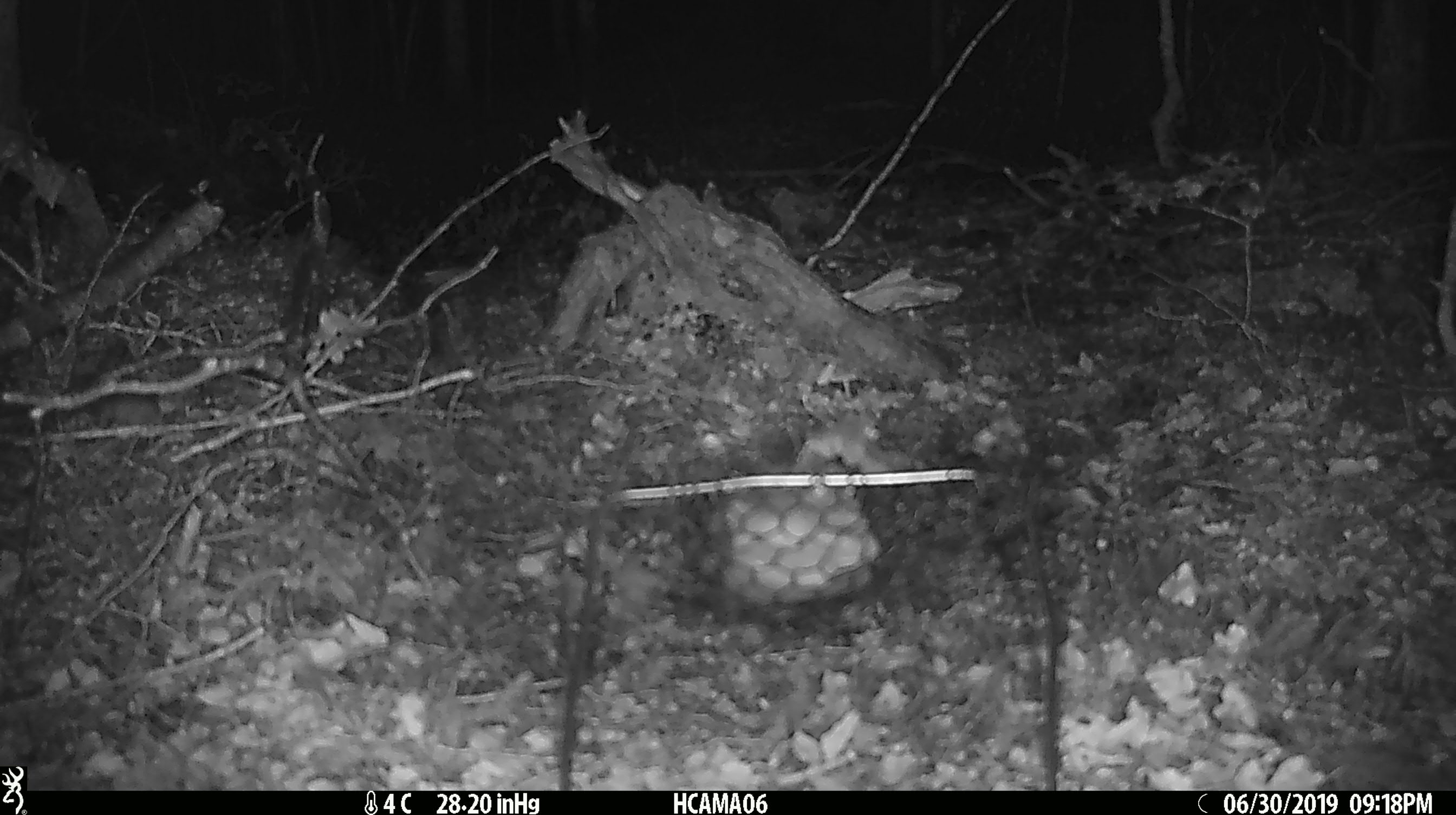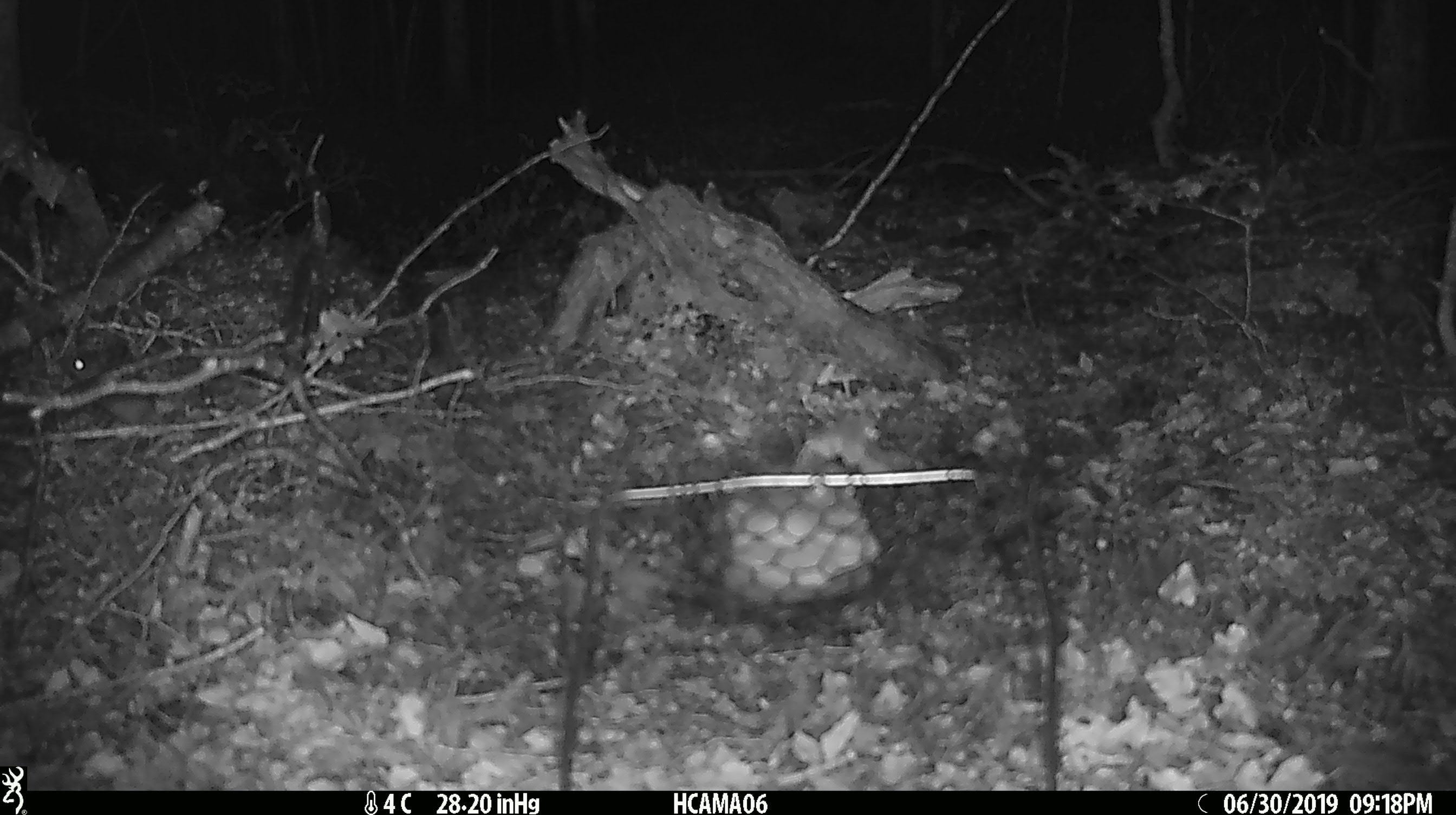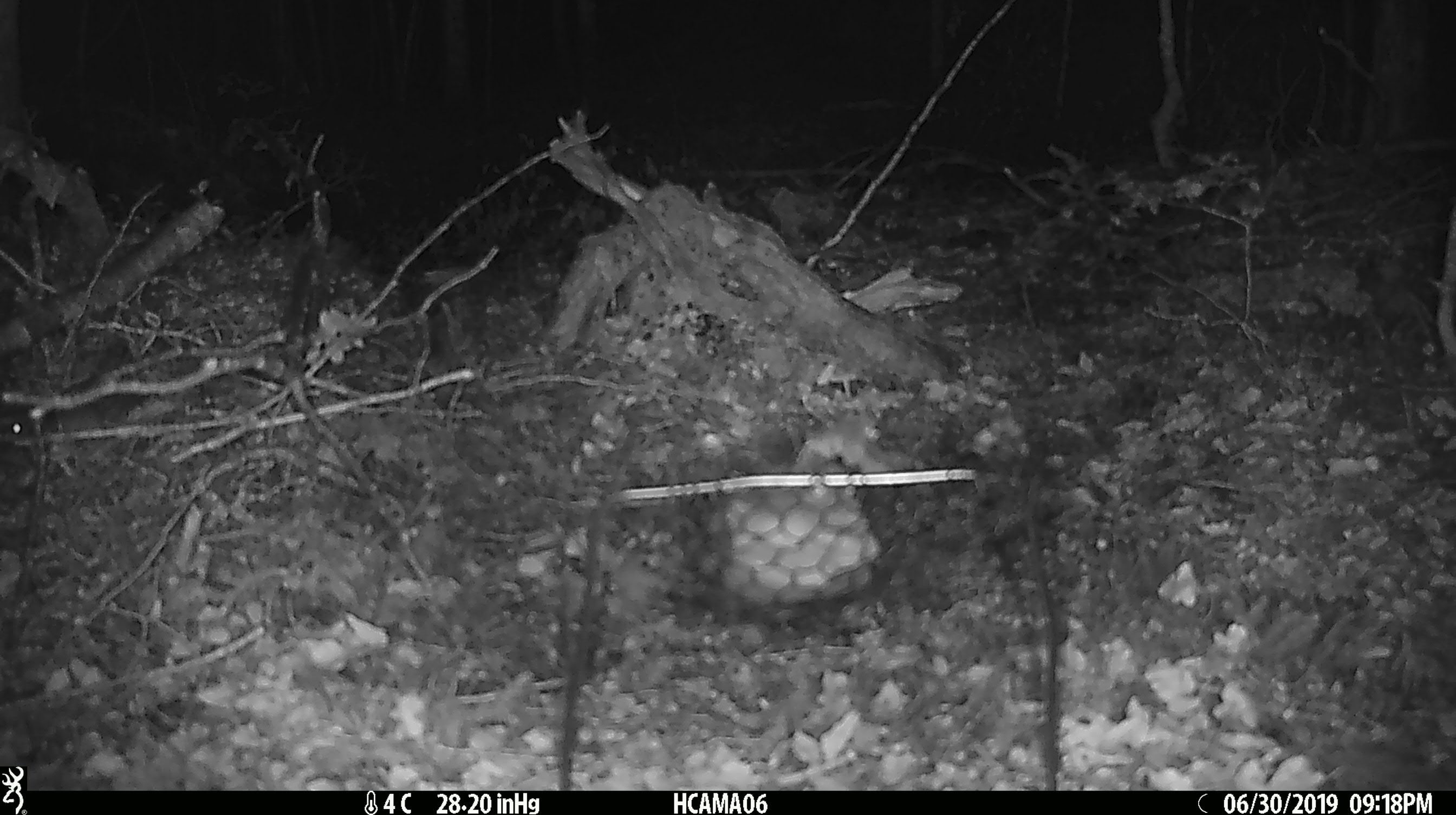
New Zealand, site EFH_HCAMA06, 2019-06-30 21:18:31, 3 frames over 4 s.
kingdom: Animalia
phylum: Chordata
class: Mammalia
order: Rodentia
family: Muridae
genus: Mus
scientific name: Mus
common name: mouse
Mouse (Mus).